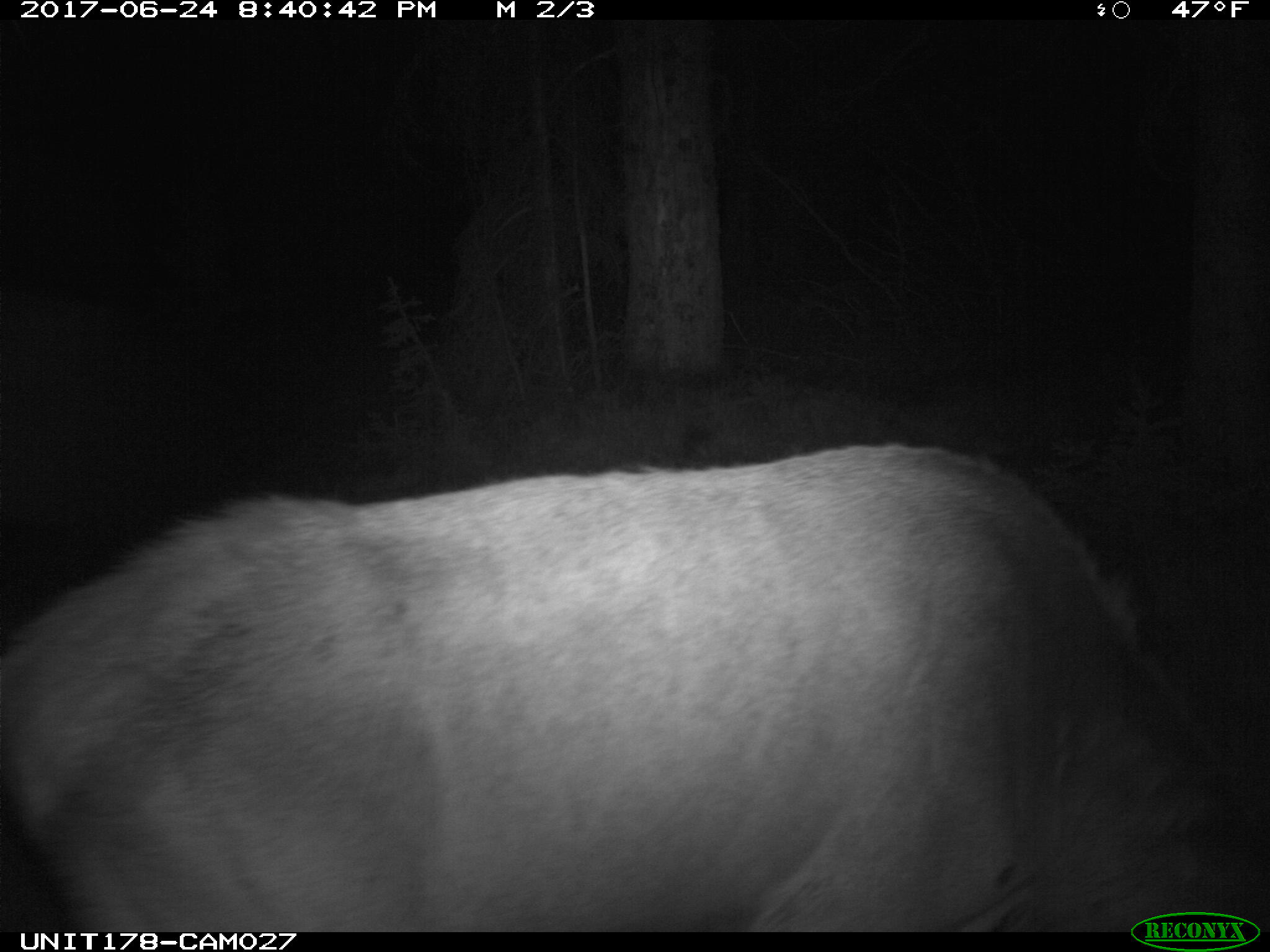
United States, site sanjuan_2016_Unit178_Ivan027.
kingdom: Animalia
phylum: Chordata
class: Mammalia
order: Artiodactyla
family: Cervidae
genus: Cervus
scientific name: Cervus elaphus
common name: red deer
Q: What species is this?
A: Cervus elaphus (red deer).